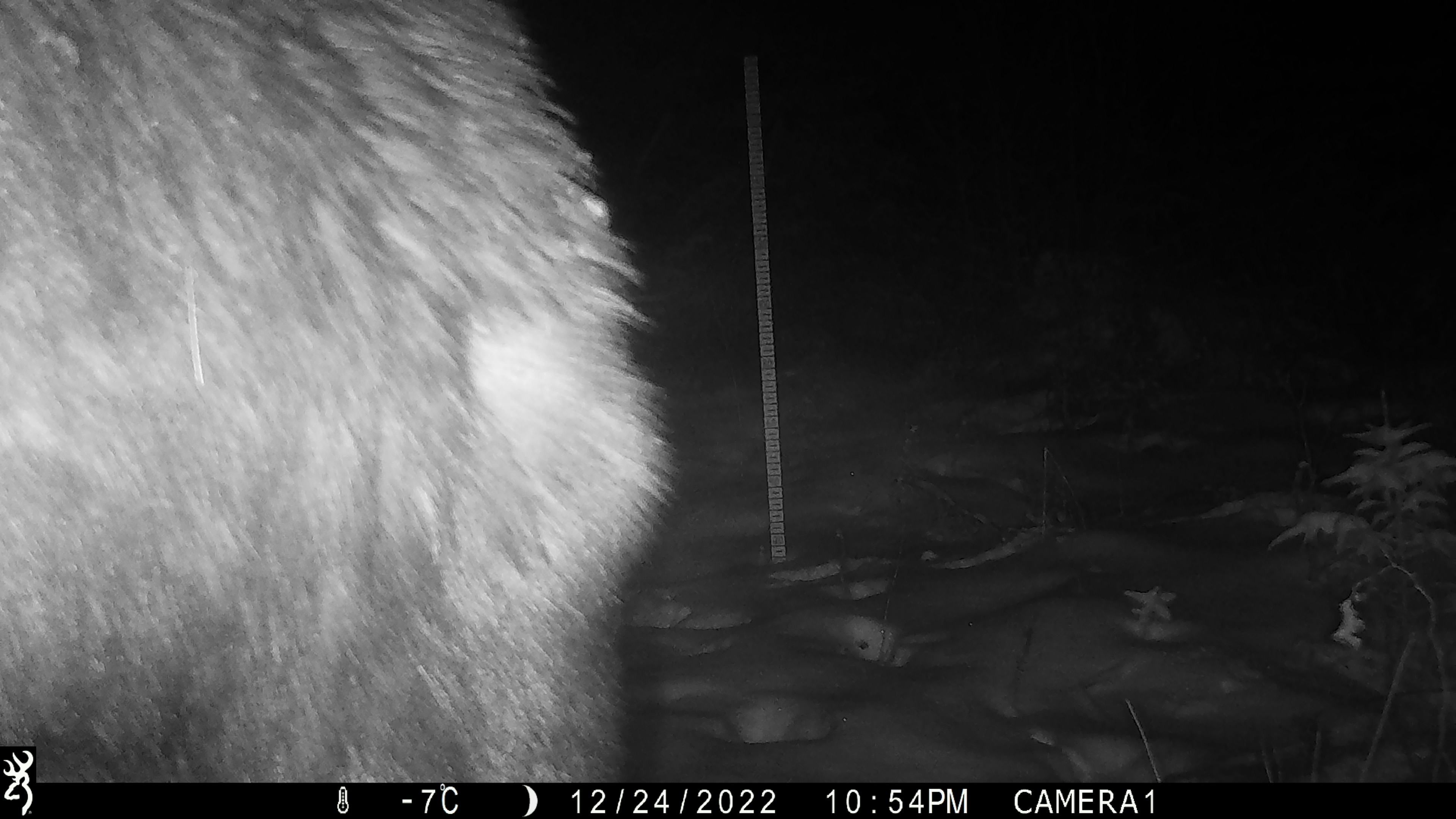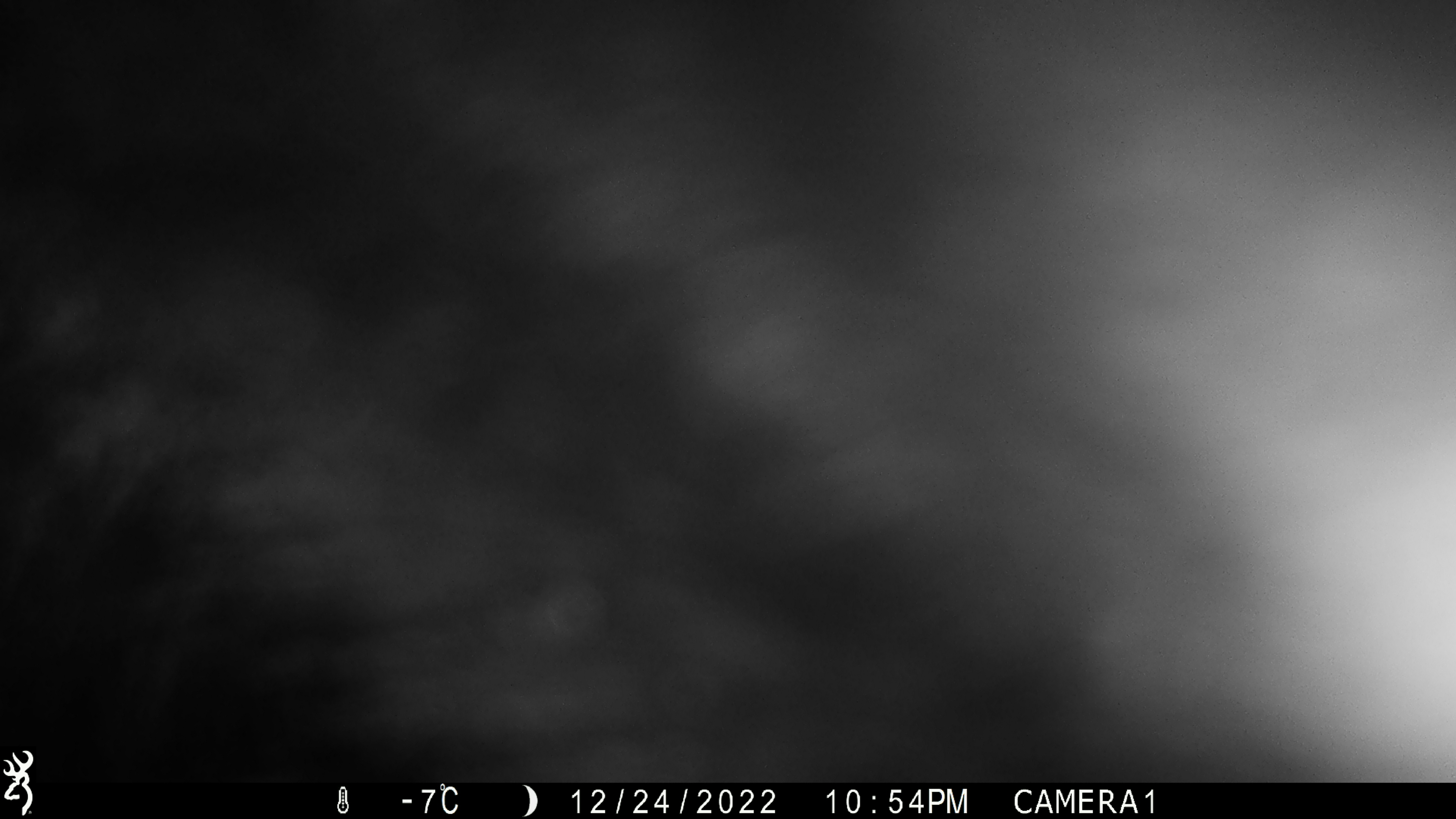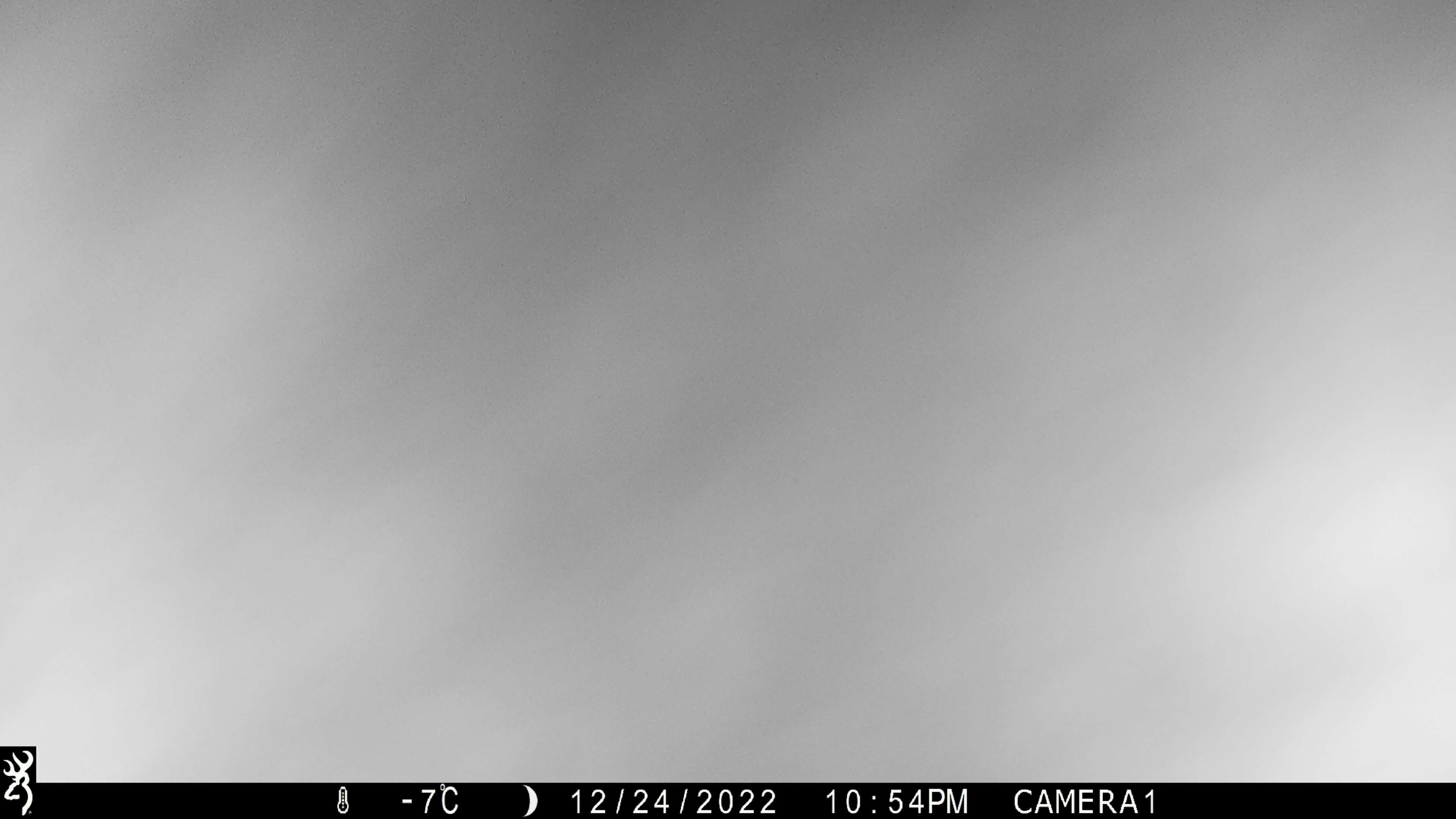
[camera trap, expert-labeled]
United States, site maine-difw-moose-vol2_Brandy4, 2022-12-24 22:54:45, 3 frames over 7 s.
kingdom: Animalia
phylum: Chordata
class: Mammalia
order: Artiodactyla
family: Cervidae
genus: Alces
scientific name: Alces alces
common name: moose